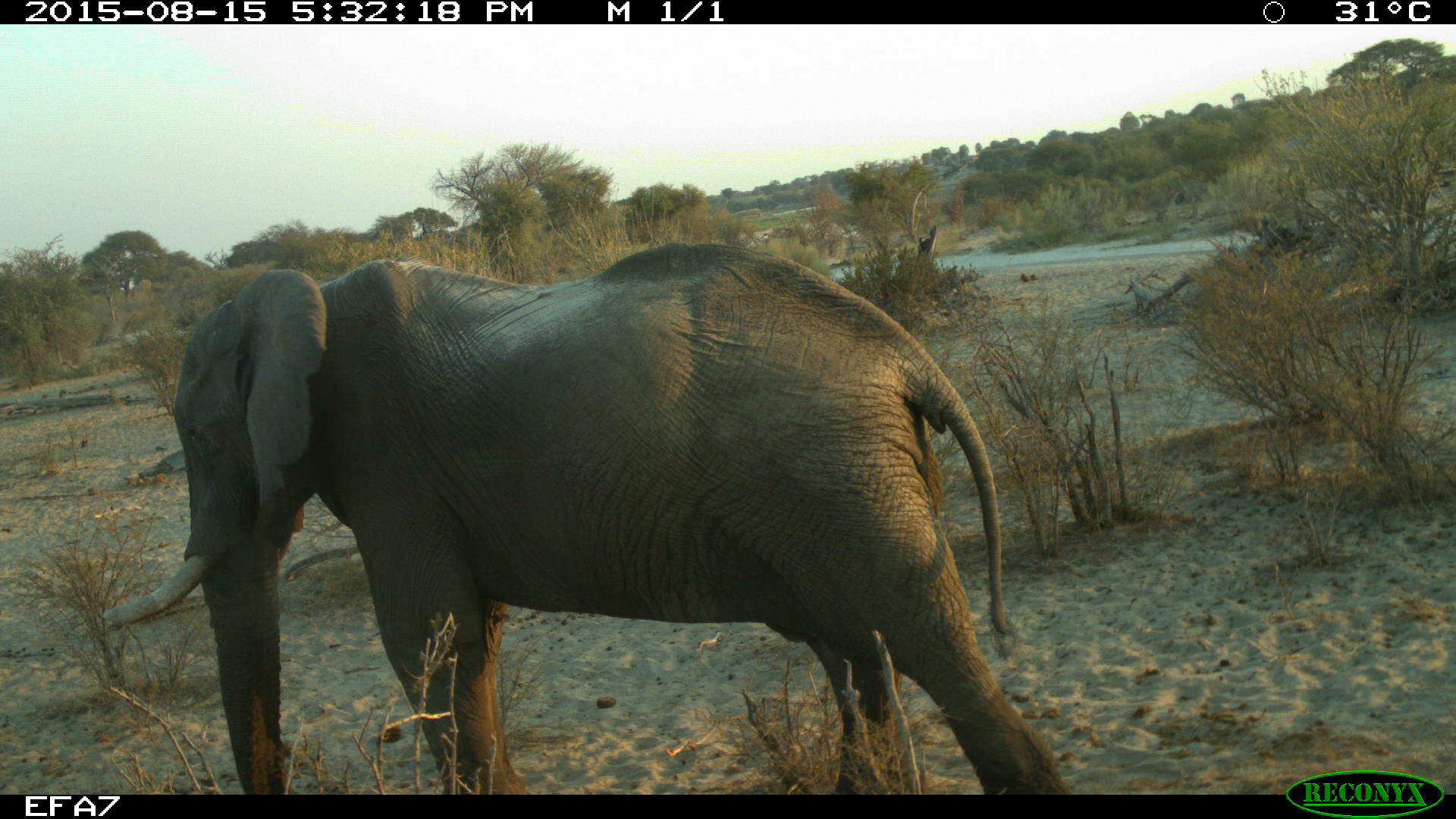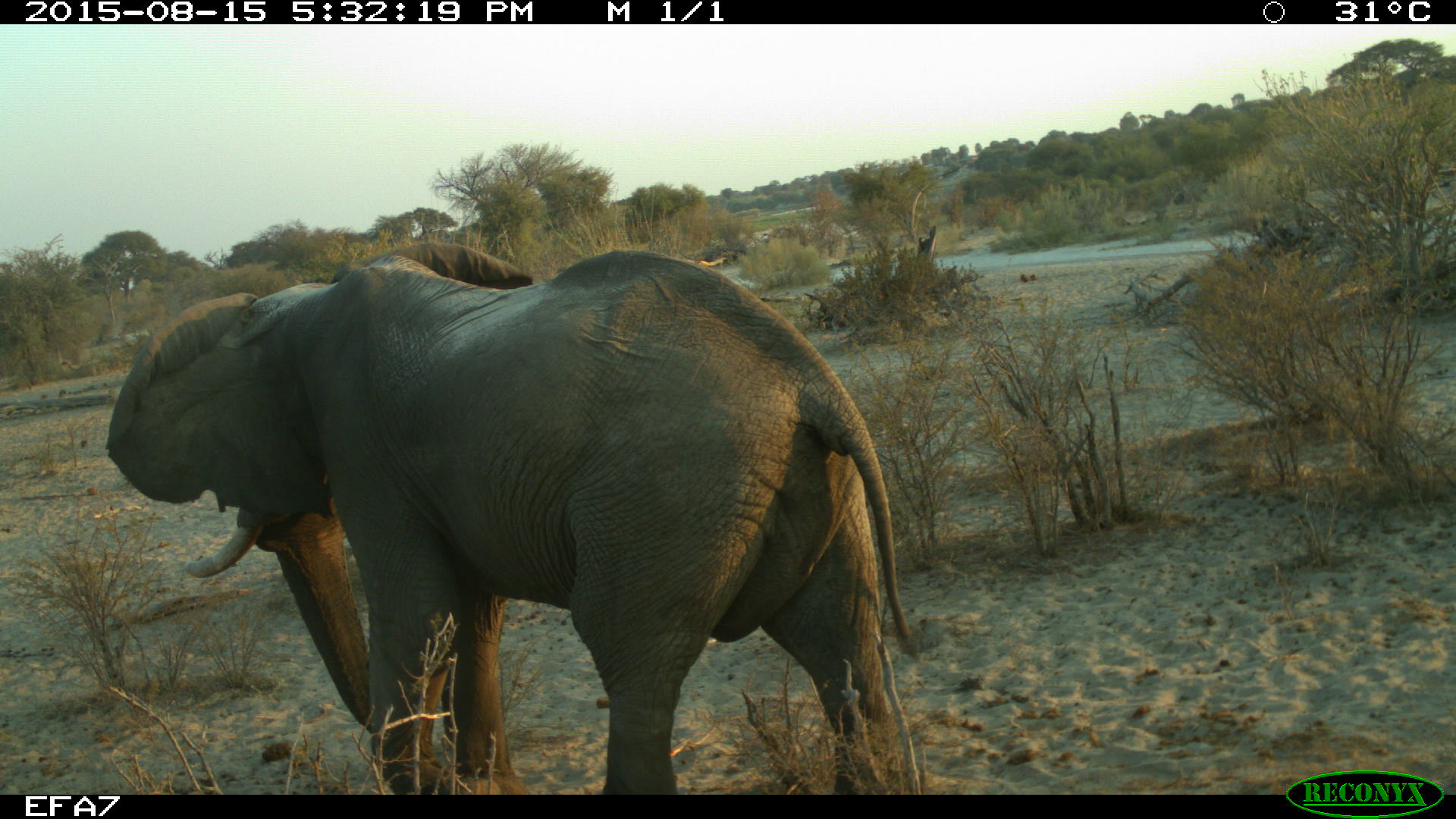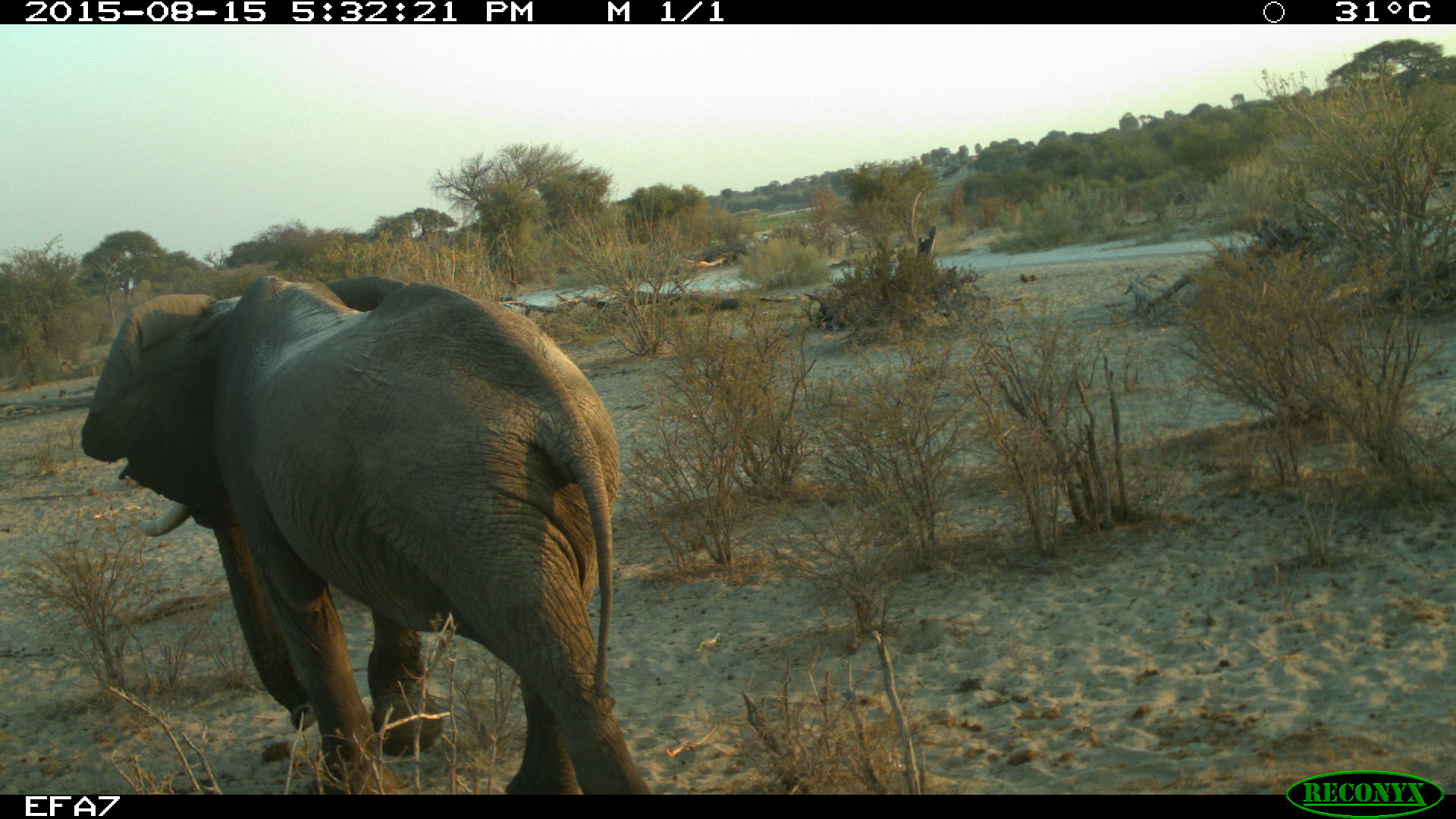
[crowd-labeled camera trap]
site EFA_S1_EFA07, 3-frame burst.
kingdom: Animalia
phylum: Chordata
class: Mammalia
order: Proboscidea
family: Elephantidae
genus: Loxodonta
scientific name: Loxodonta africana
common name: african bush elephant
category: elephant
Elephant (african bush elephant) (Loxodonta africana), count 1. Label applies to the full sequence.